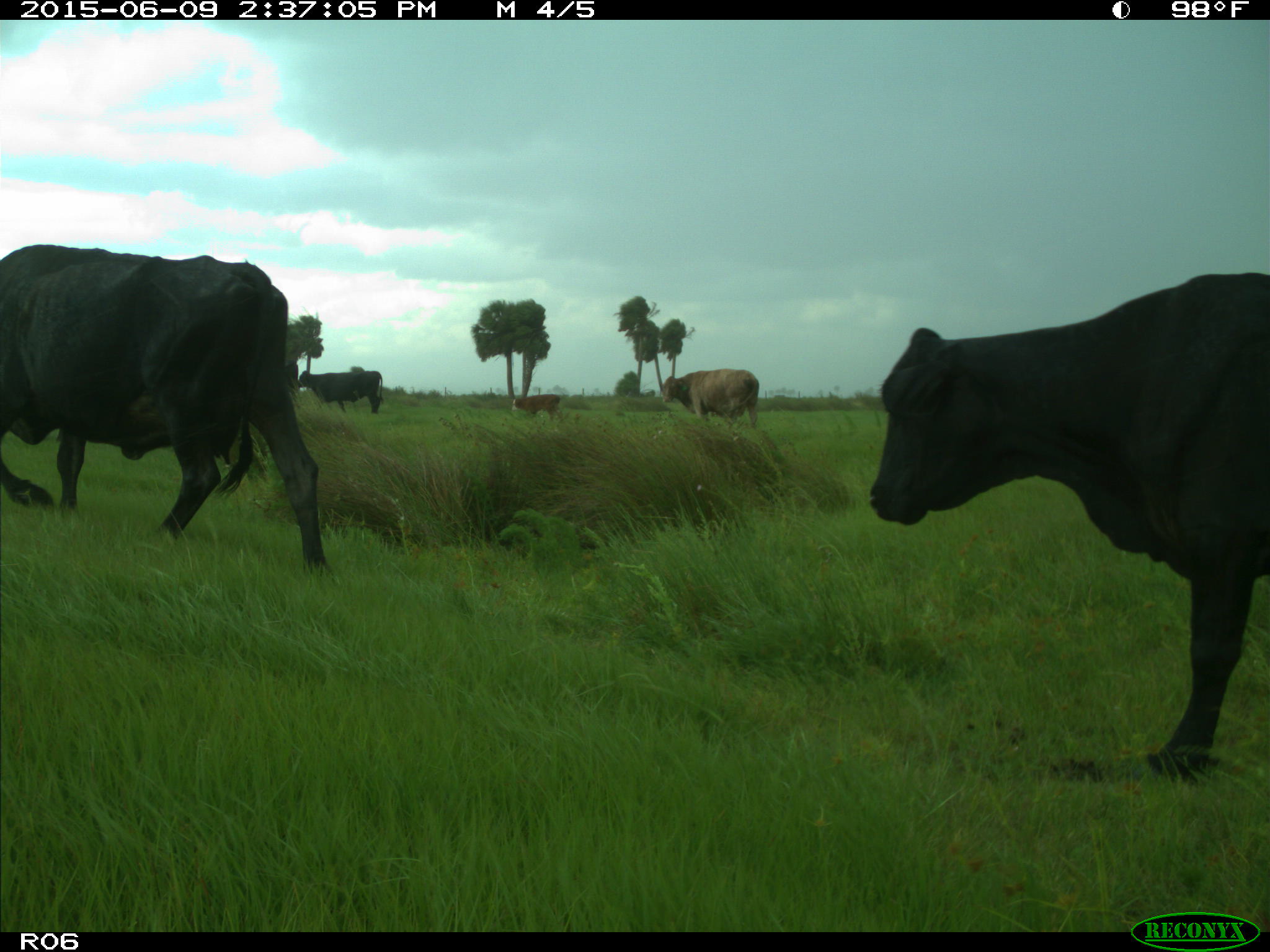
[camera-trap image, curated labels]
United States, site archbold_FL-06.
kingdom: Animalia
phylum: Chordata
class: Mammalia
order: Artiodactyla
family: Bovidae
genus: Bos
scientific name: Bos taurus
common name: domestic cow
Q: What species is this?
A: Bos taurus (domestic cow).